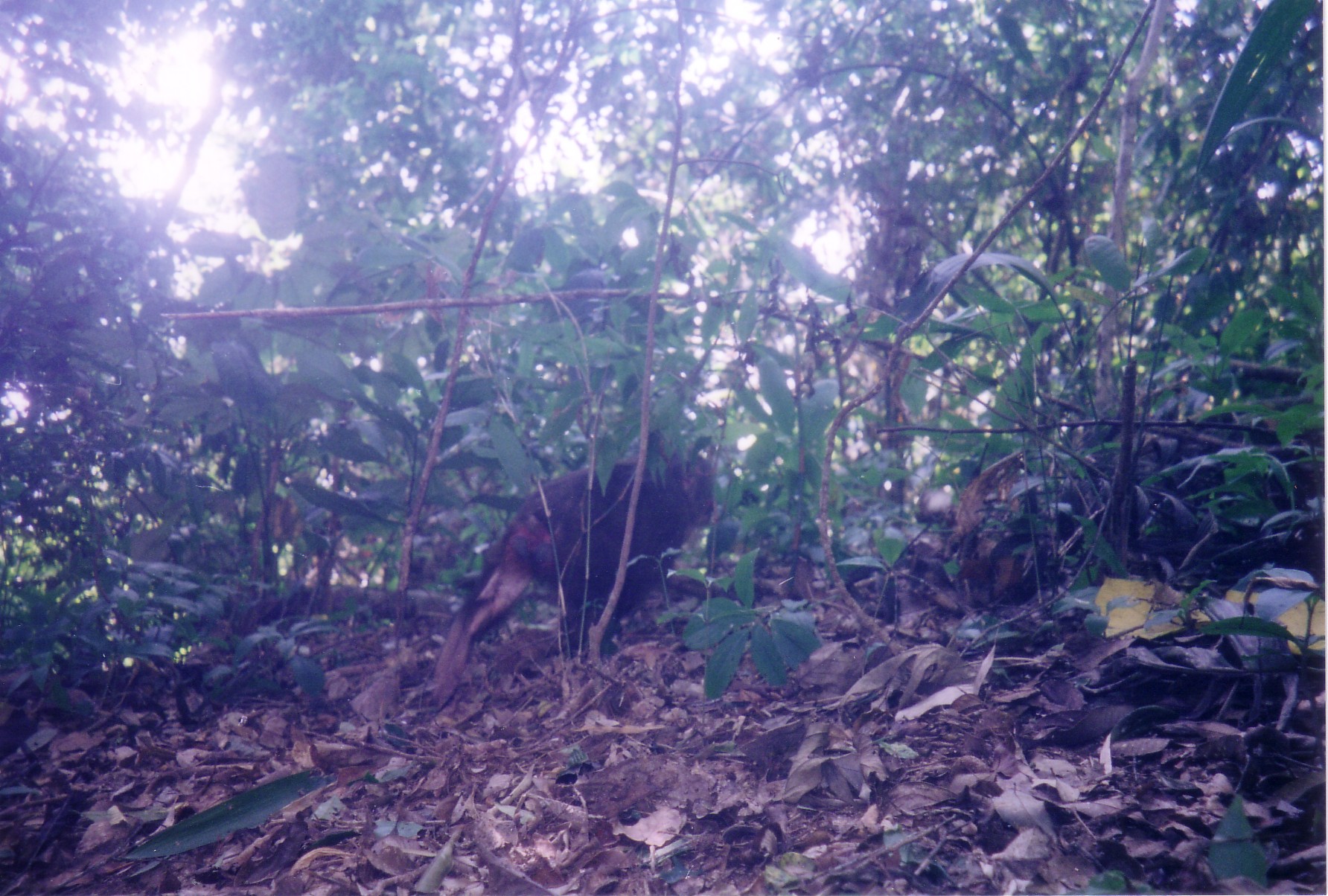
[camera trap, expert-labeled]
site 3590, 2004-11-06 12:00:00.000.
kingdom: Animalia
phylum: Chordata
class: Mammalia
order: Primates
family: Cercopithecidae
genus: Macaca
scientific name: Macaca arctoides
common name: stump-tailed macaque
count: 1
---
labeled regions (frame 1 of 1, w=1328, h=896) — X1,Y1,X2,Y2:
macaca arctoides: 423,426,720,715